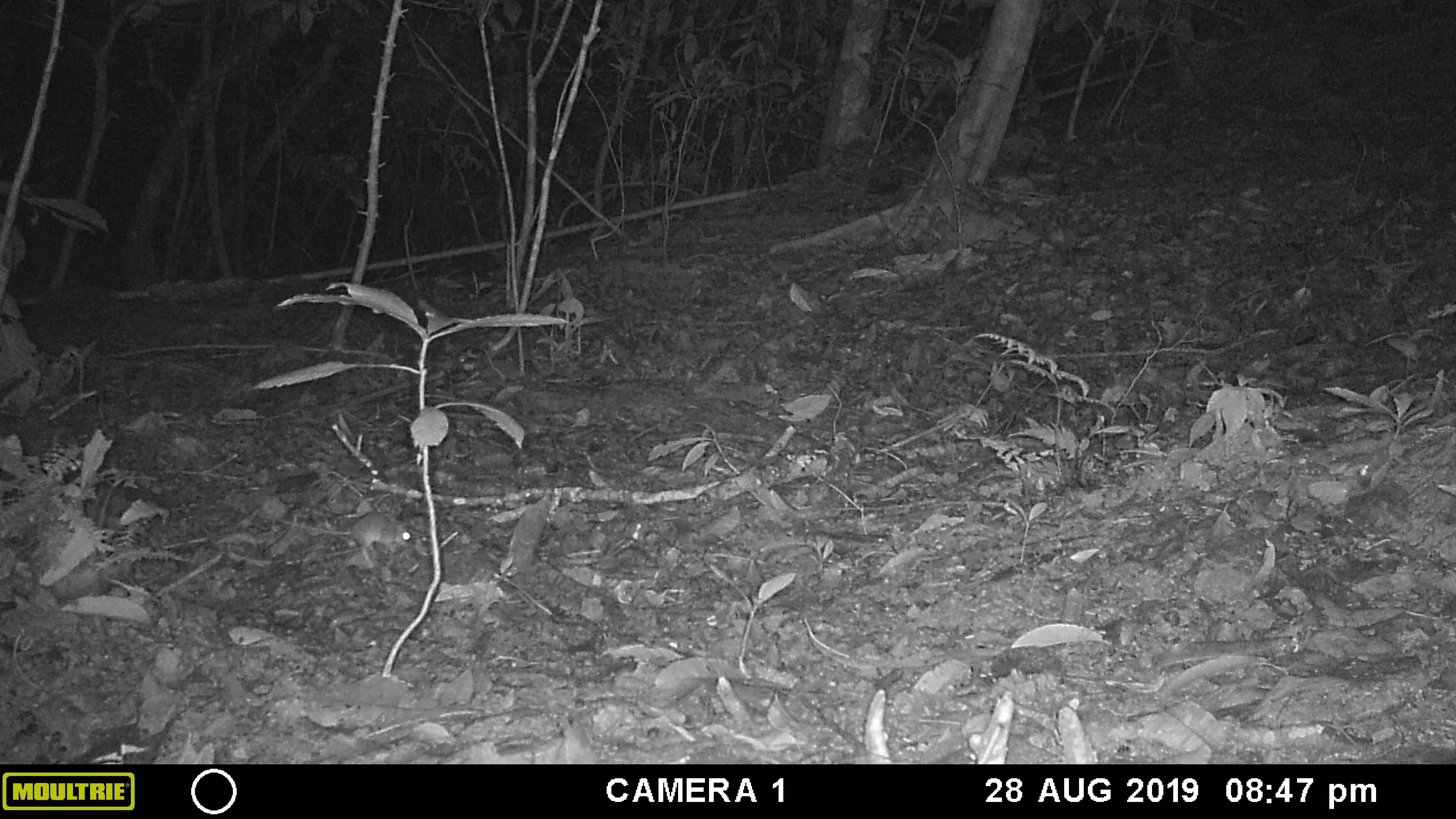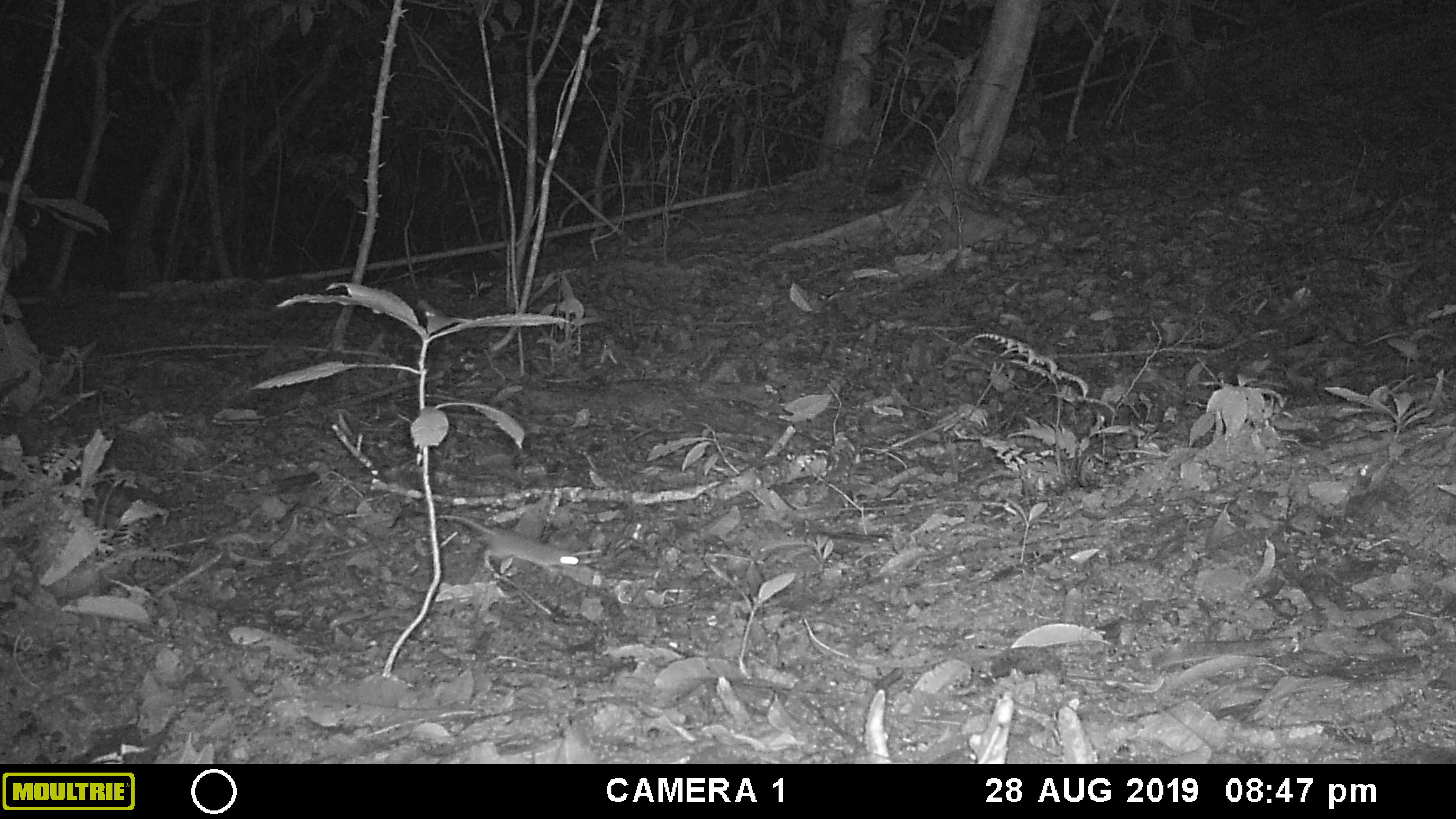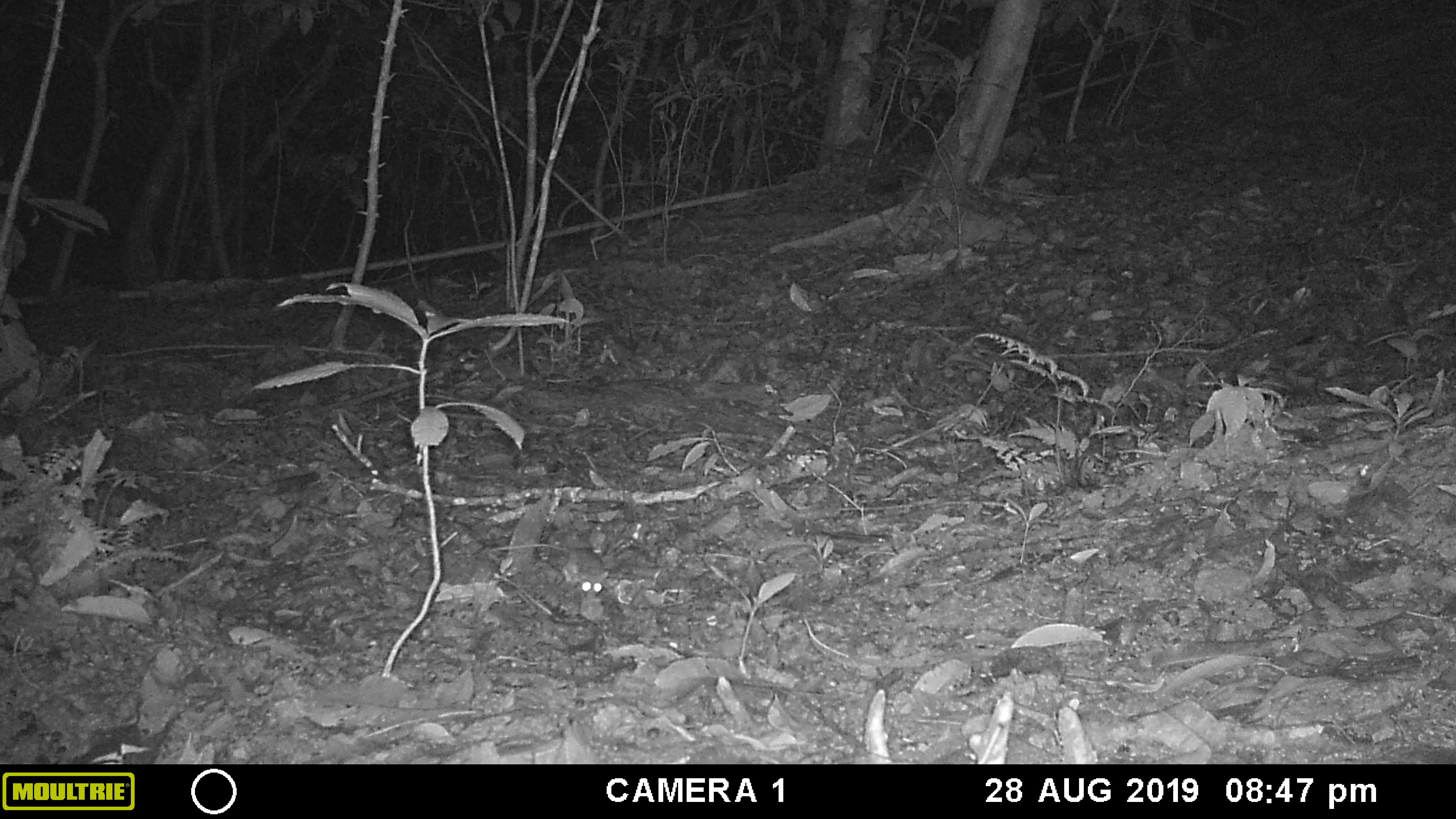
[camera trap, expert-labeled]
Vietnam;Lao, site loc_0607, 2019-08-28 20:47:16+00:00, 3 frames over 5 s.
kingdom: Animalia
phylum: Chordata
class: Mammalia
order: Rodentia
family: Muridae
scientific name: Muridae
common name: old-world mice and rats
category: unidentified murid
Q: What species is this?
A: Unidentified murid (old-world mice and rats) (Muridae).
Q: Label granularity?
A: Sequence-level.